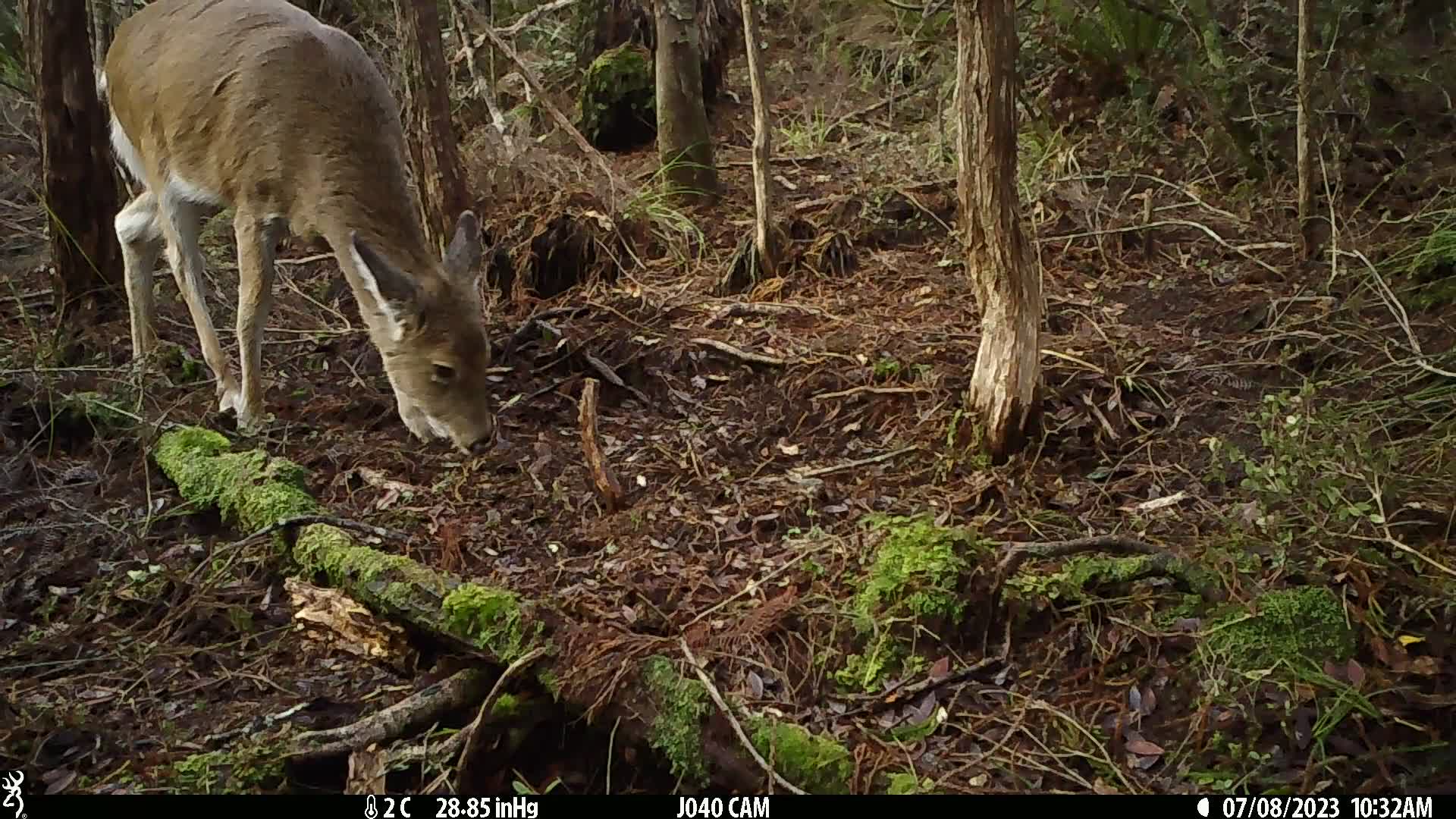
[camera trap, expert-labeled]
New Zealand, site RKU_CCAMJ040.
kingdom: Animalia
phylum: Chordata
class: Mammalia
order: Artiodactyla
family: Cervidae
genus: Odocoileus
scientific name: Odocoileus virginianus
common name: white-tailed deer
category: white tailed deer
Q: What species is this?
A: White tailed deer (white-tailed deer) (Odocoileus virginianus).